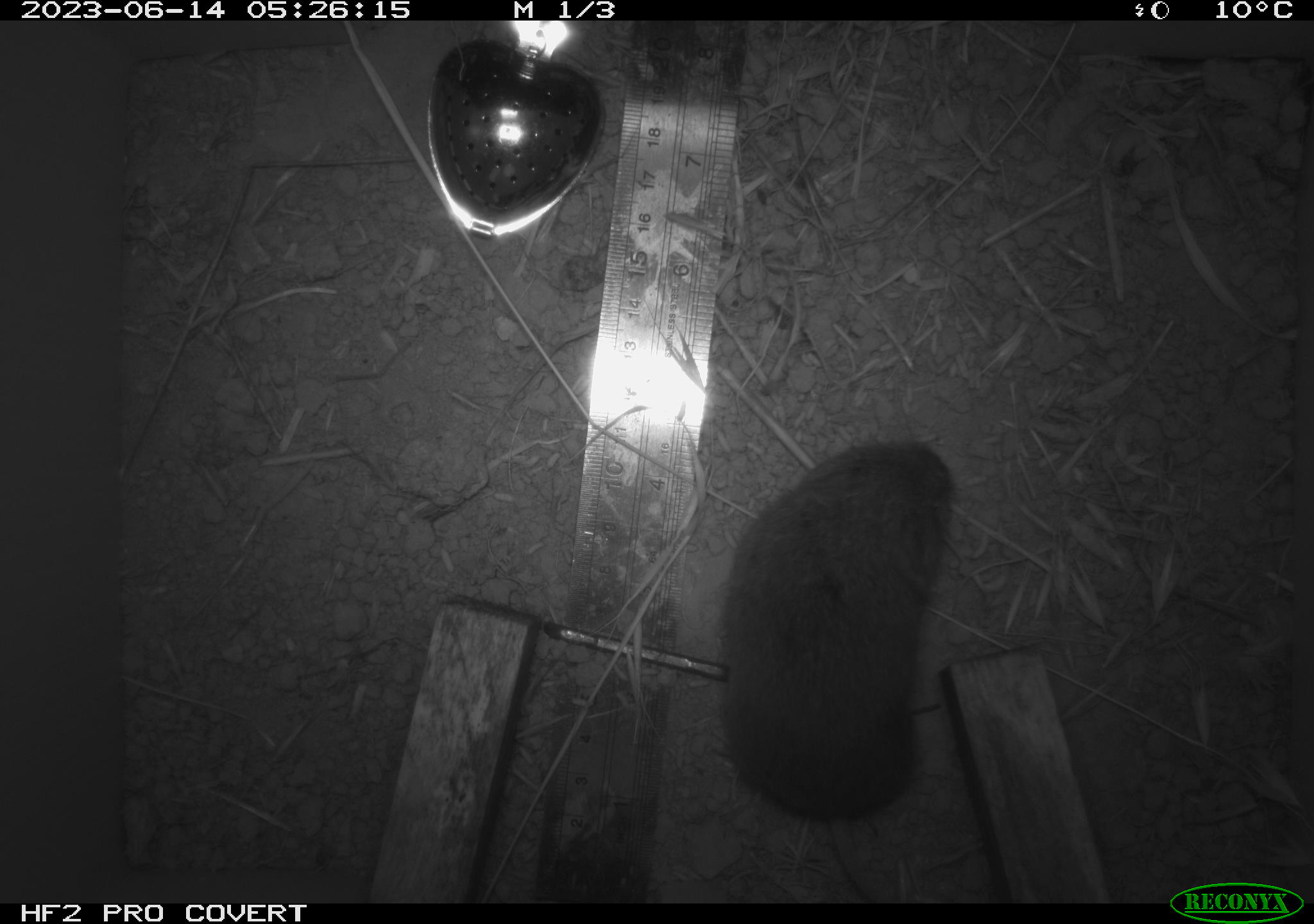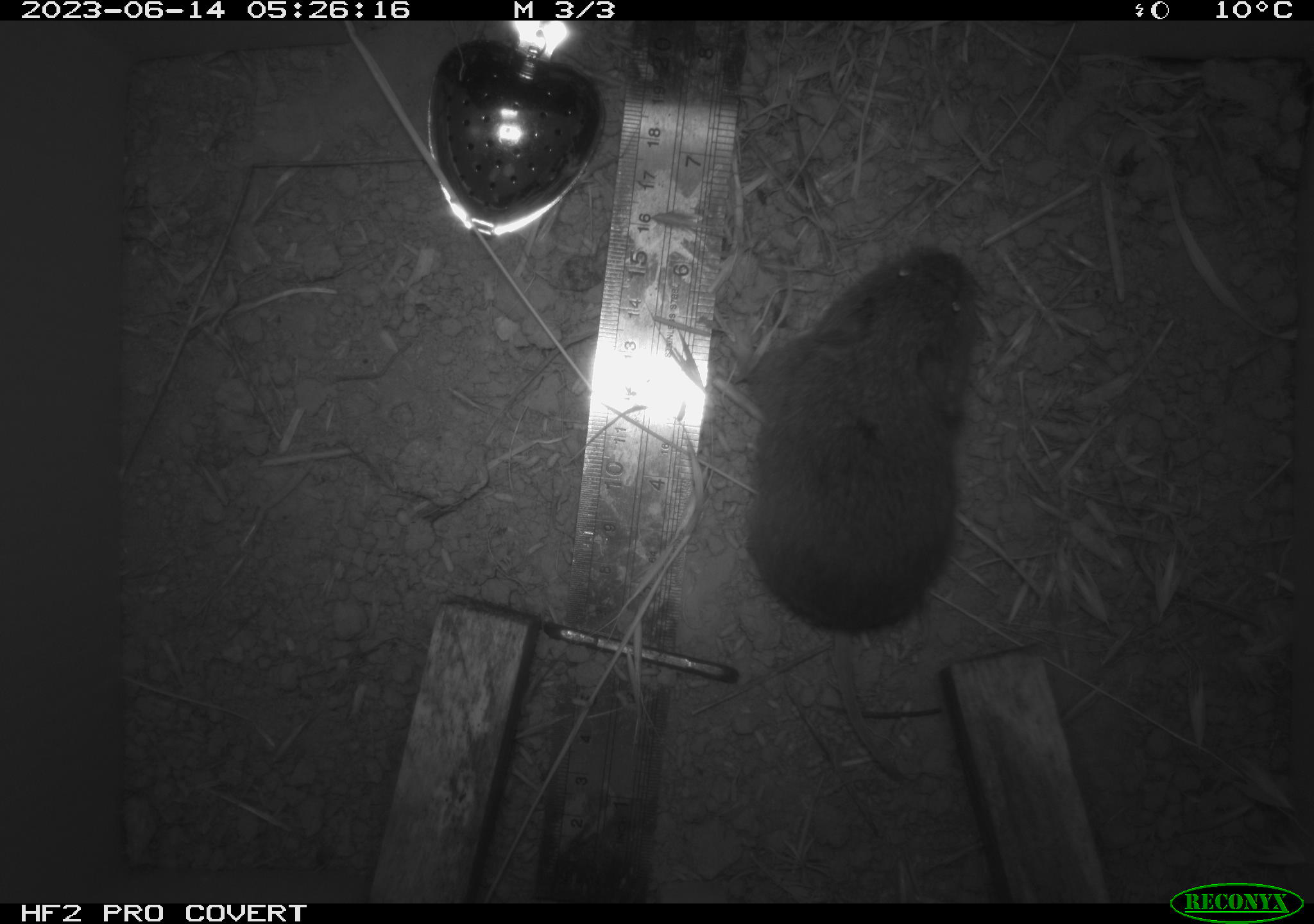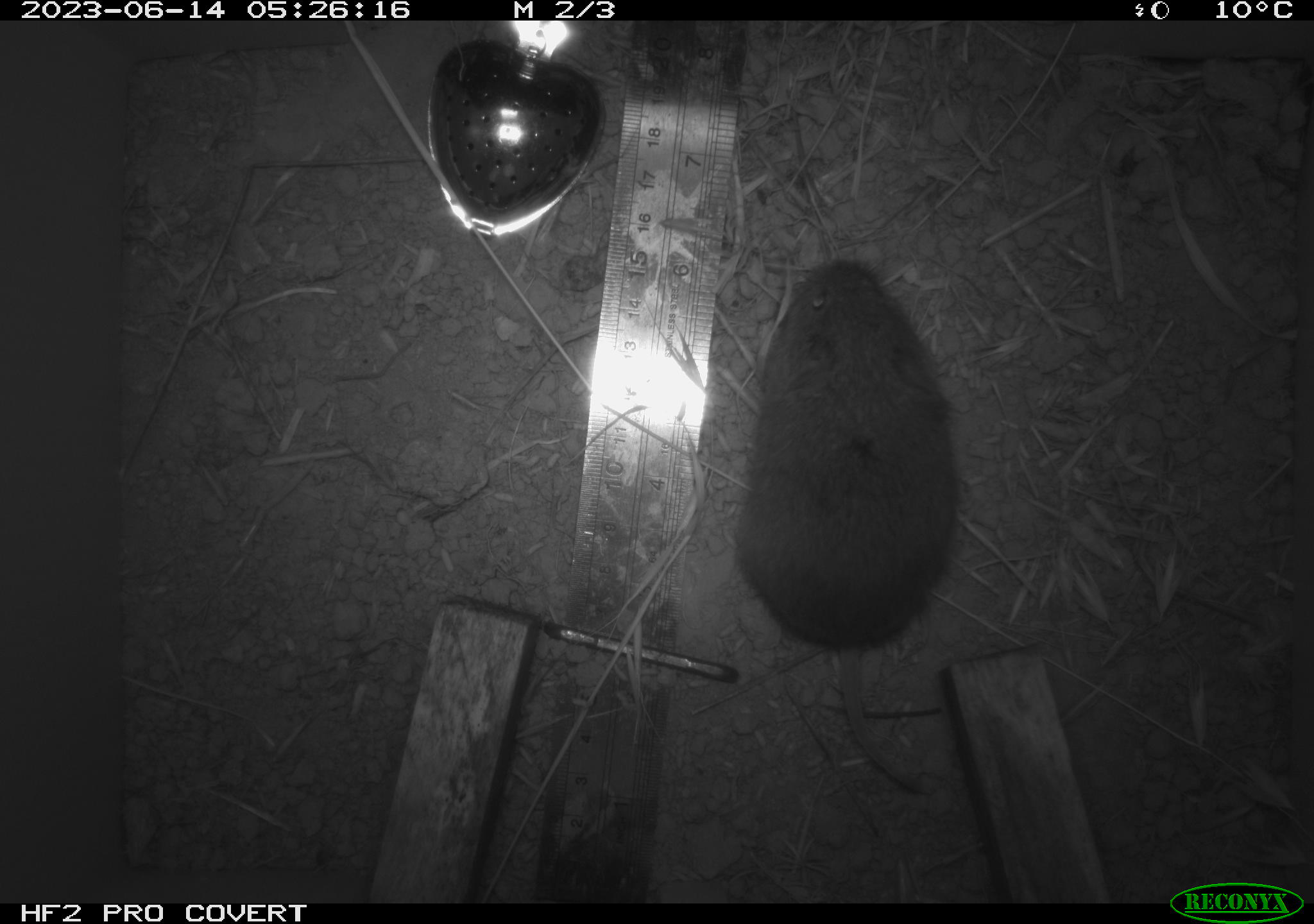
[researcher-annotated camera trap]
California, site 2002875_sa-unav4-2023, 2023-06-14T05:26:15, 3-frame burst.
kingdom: Animalia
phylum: Chordata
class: Mammalia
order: Rodentia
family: Cricetidae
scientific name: Arvicolinae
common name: voles, lemmings, and muskrats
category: arvicolinae subfamily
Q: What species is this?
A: Arvicolinae subfamily (voles, lemmings, and muskrats) (Arvicolinae).